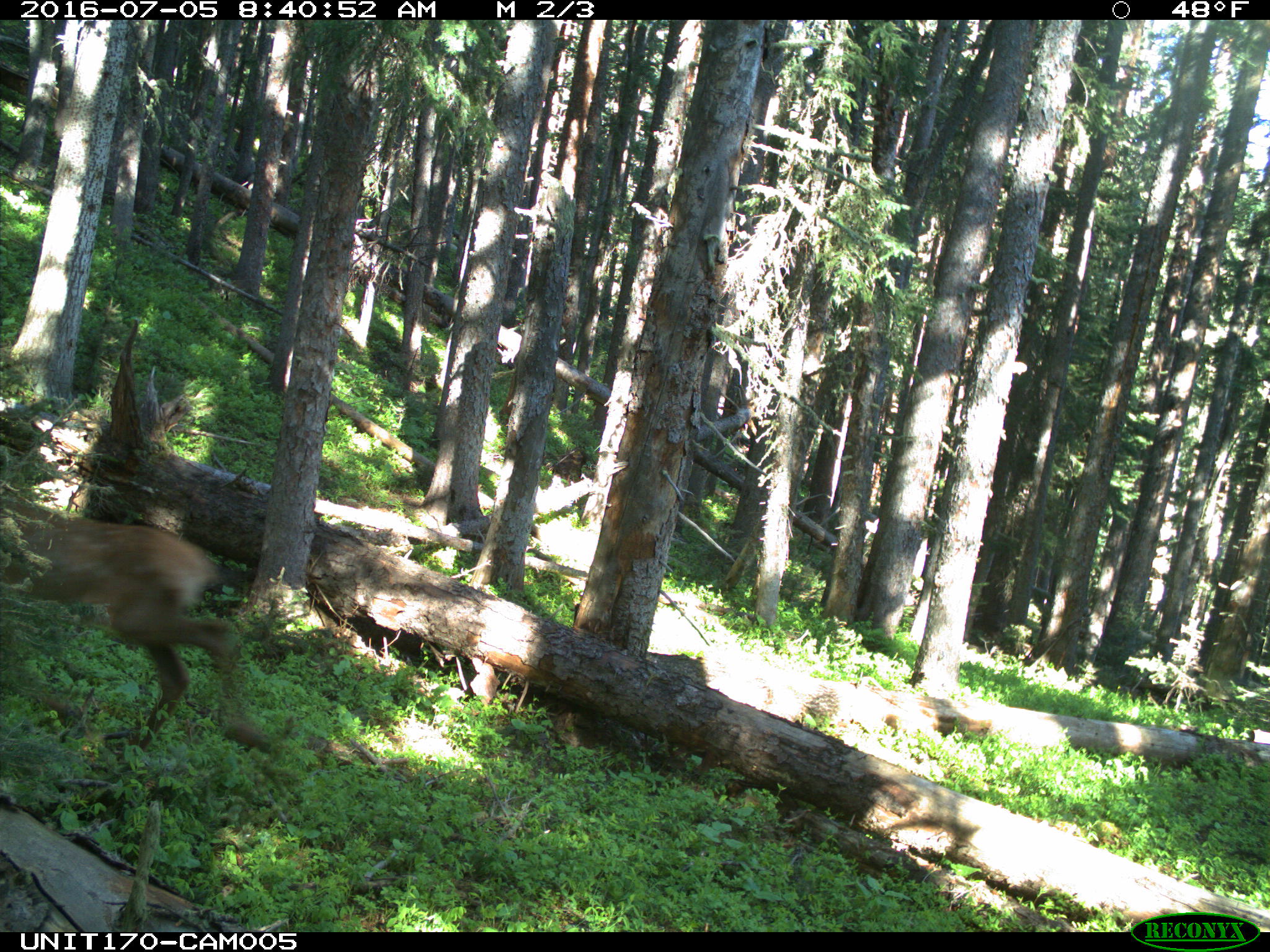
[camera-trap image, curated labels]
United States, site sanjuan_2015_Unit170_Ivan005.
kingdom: Animalia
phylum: Chordata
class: Mammalia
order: Artiodactyla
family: Cervidae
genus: Cervus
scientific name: Cervus elaphus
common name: red deer